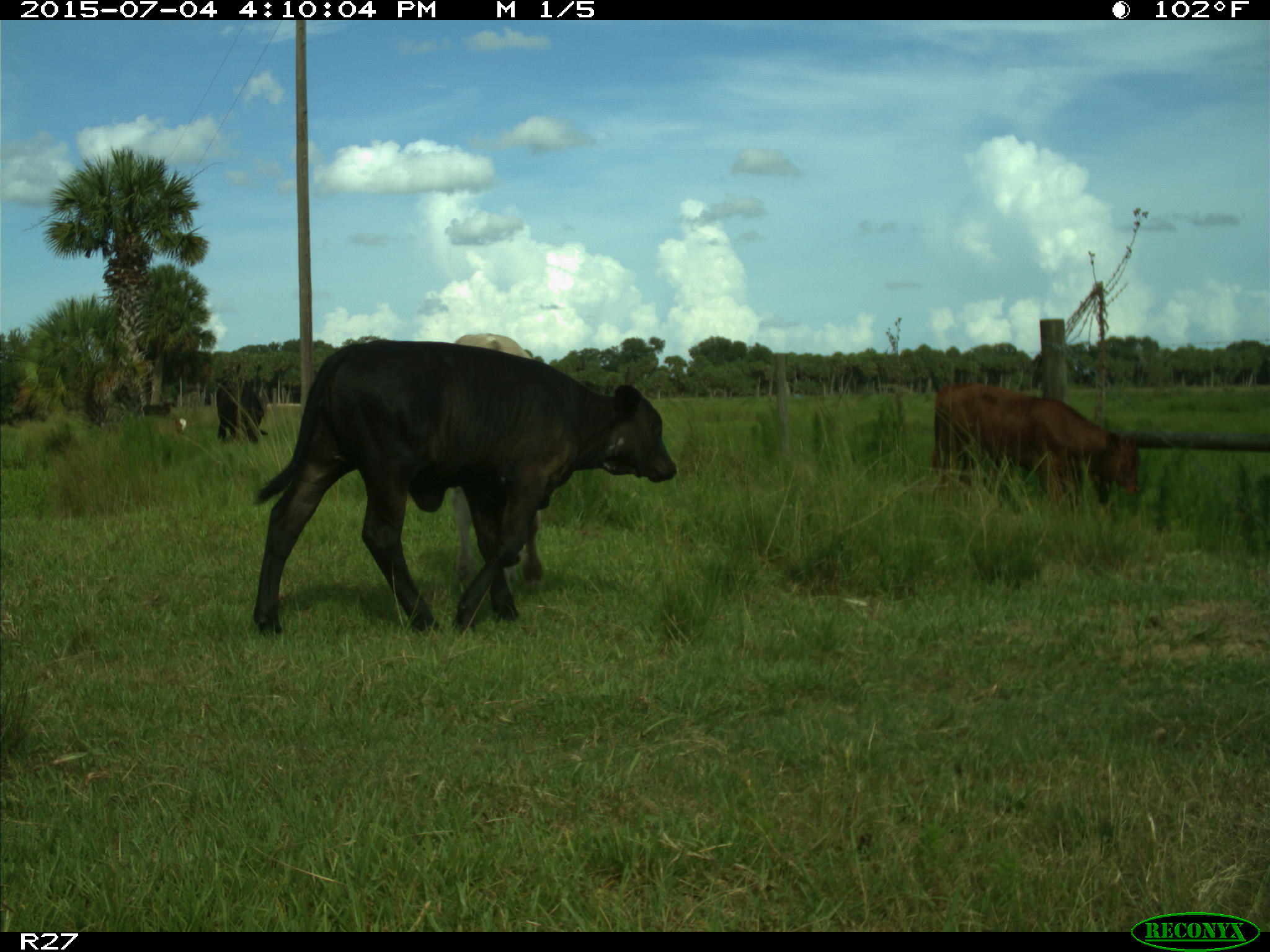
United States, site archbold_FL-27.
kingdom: Animalia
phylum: Chordata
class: Mammalia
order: Artiodactyla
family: Bovidae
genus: Bos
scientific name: Bos taurus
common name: domestic cow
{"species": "Bos taurus (domestic cow)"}